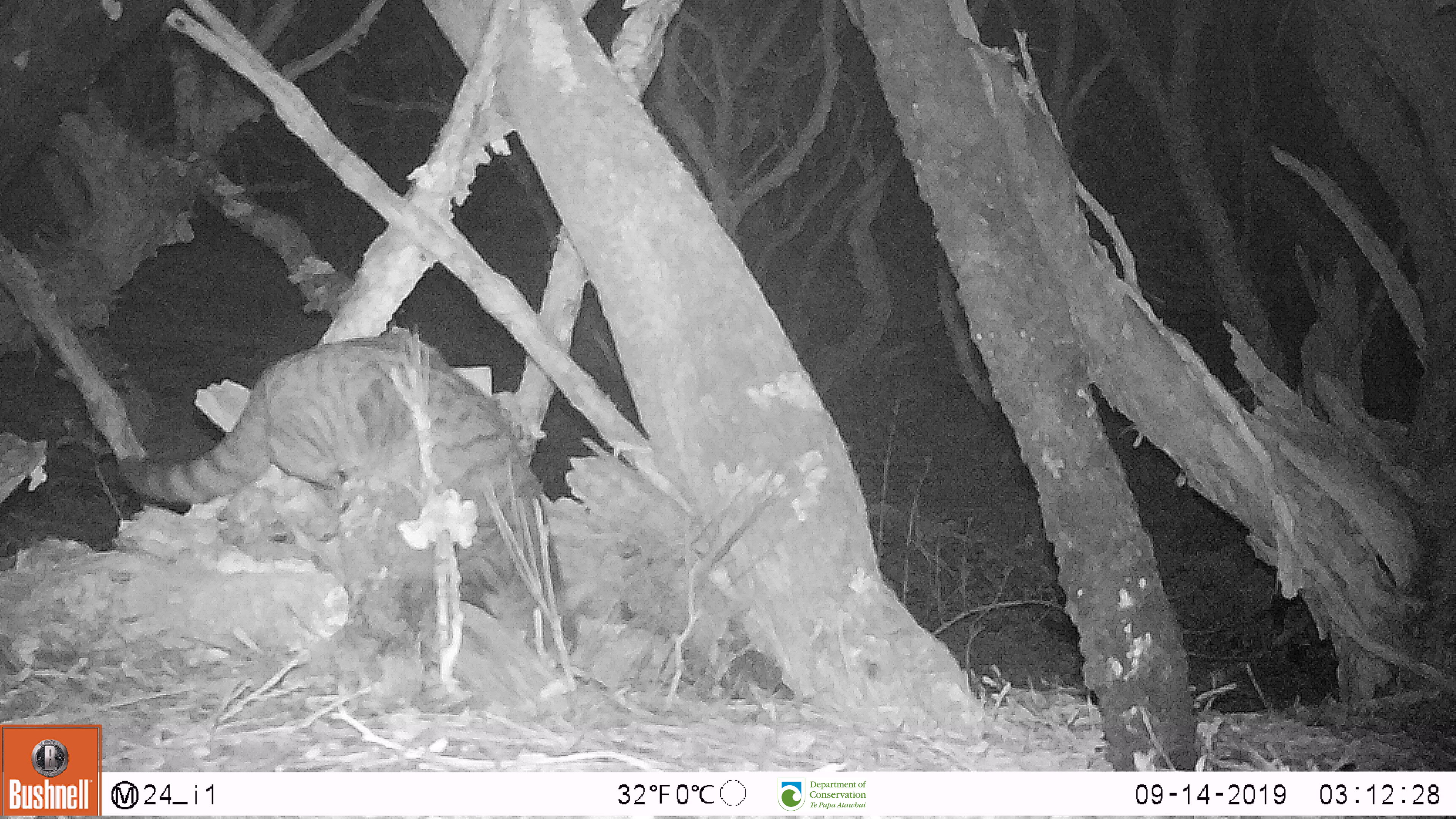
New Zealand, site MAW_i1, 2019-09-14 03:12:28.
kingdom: Animalia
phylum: Chordata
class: Mammalia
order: Carnivora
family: Felidae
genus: Felis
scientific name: Felis catus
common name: domestic cat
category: cat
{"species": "cat (domestic cat) (Felis catus)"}